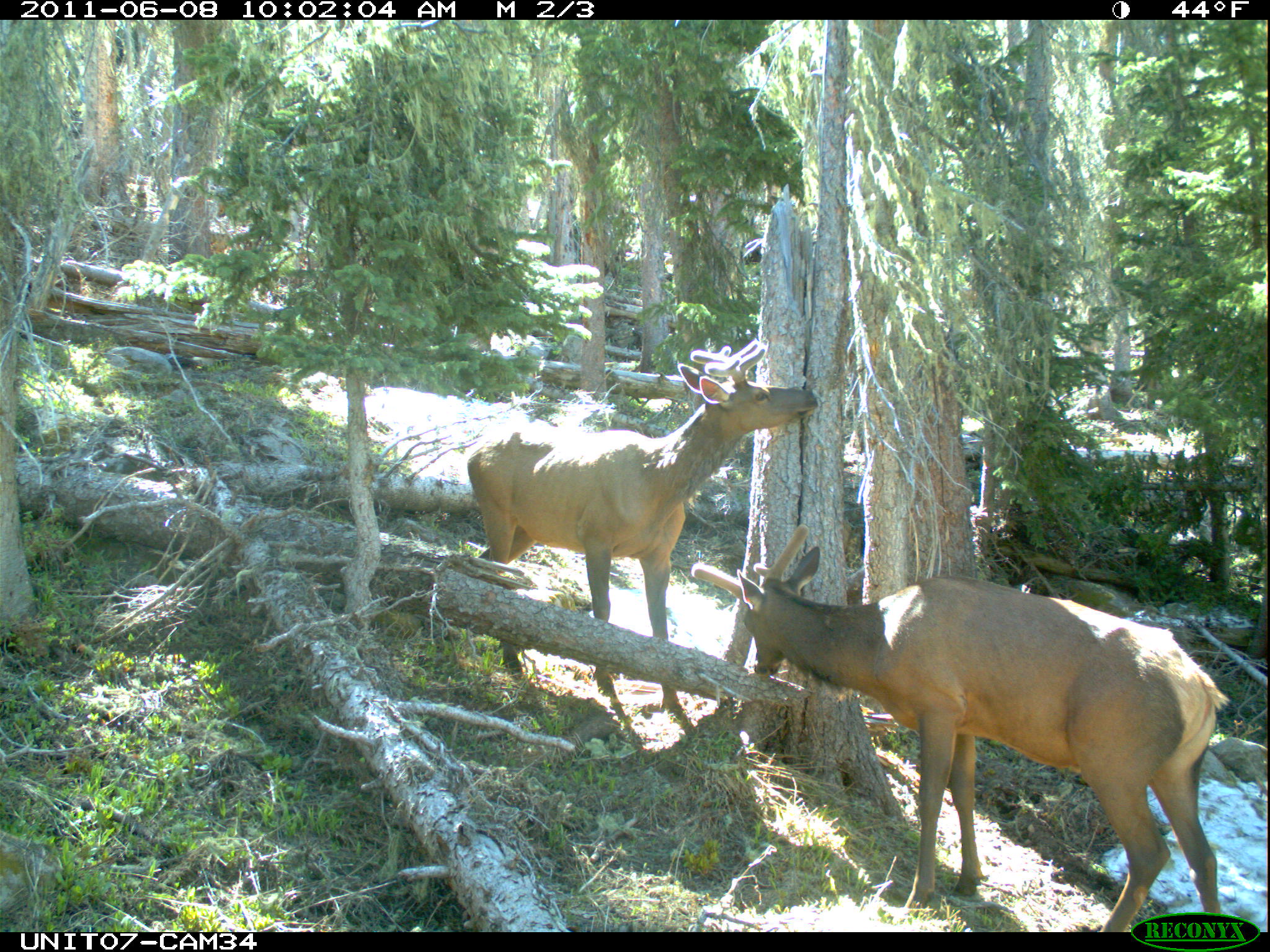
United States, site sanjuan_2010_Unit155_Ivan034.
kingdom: Animalia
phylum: Chordata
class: Mammalia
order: Artiodactyla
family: Cervidae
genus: Cervus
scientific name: Cervus elaphus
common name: red deer